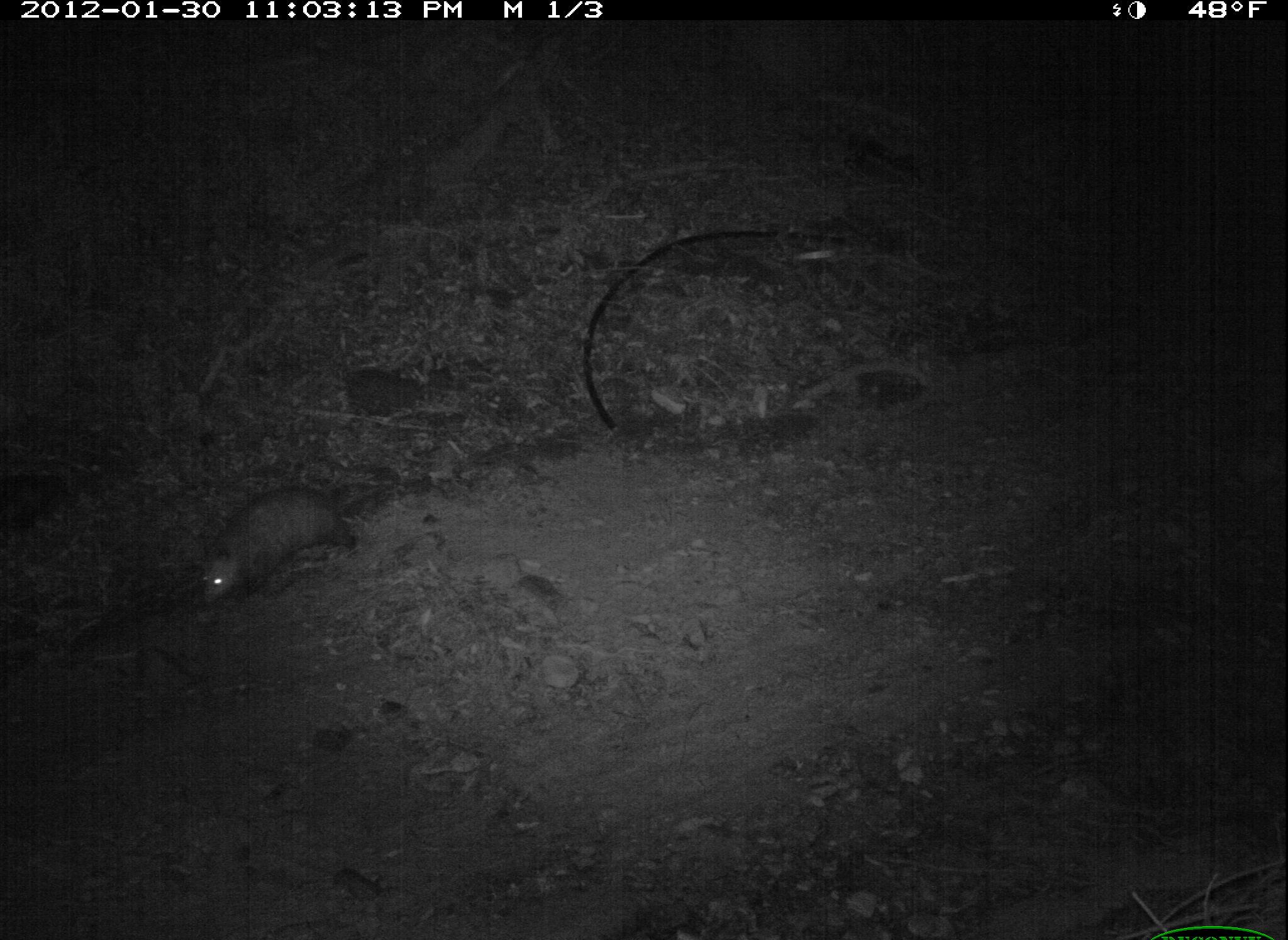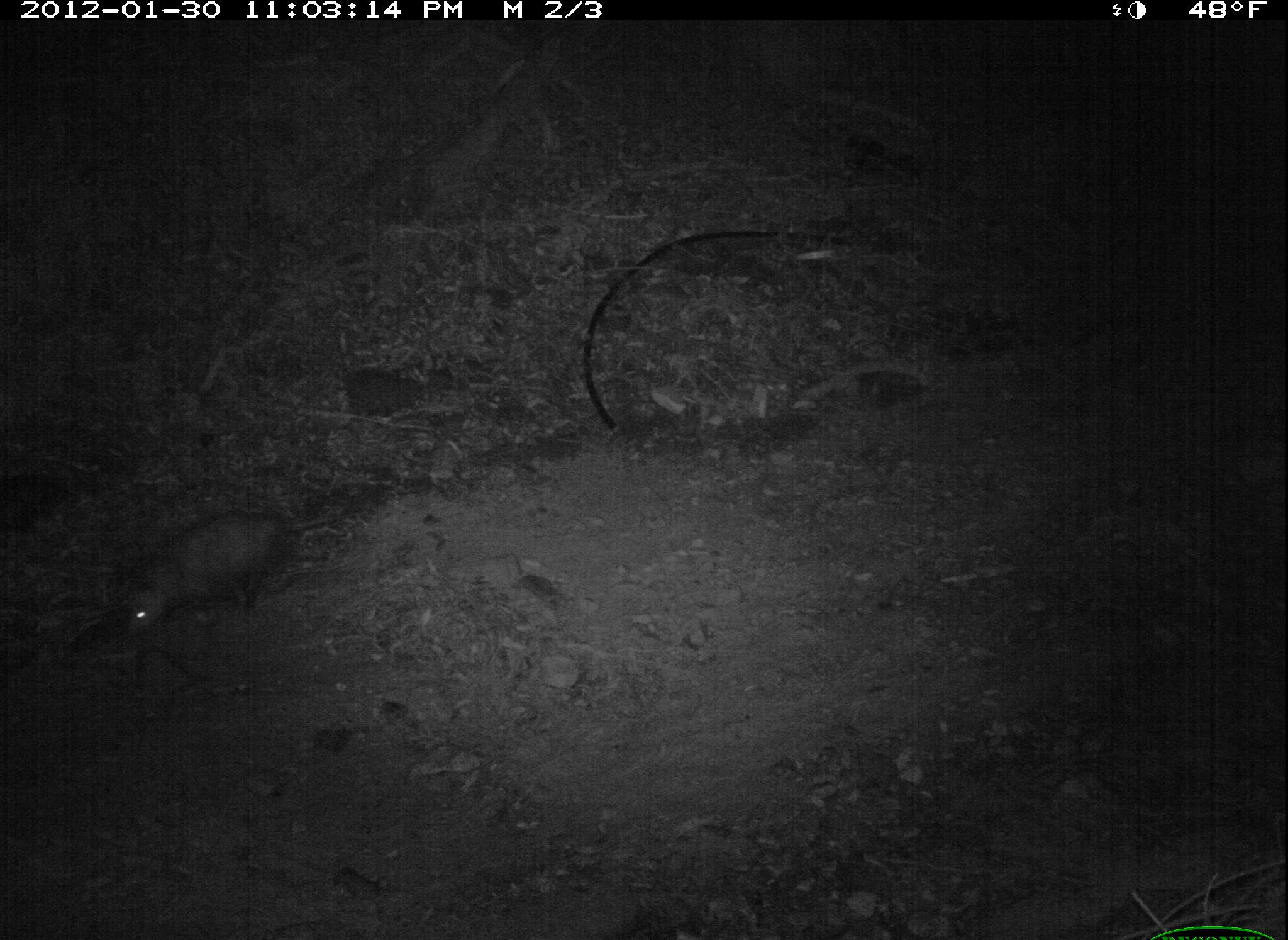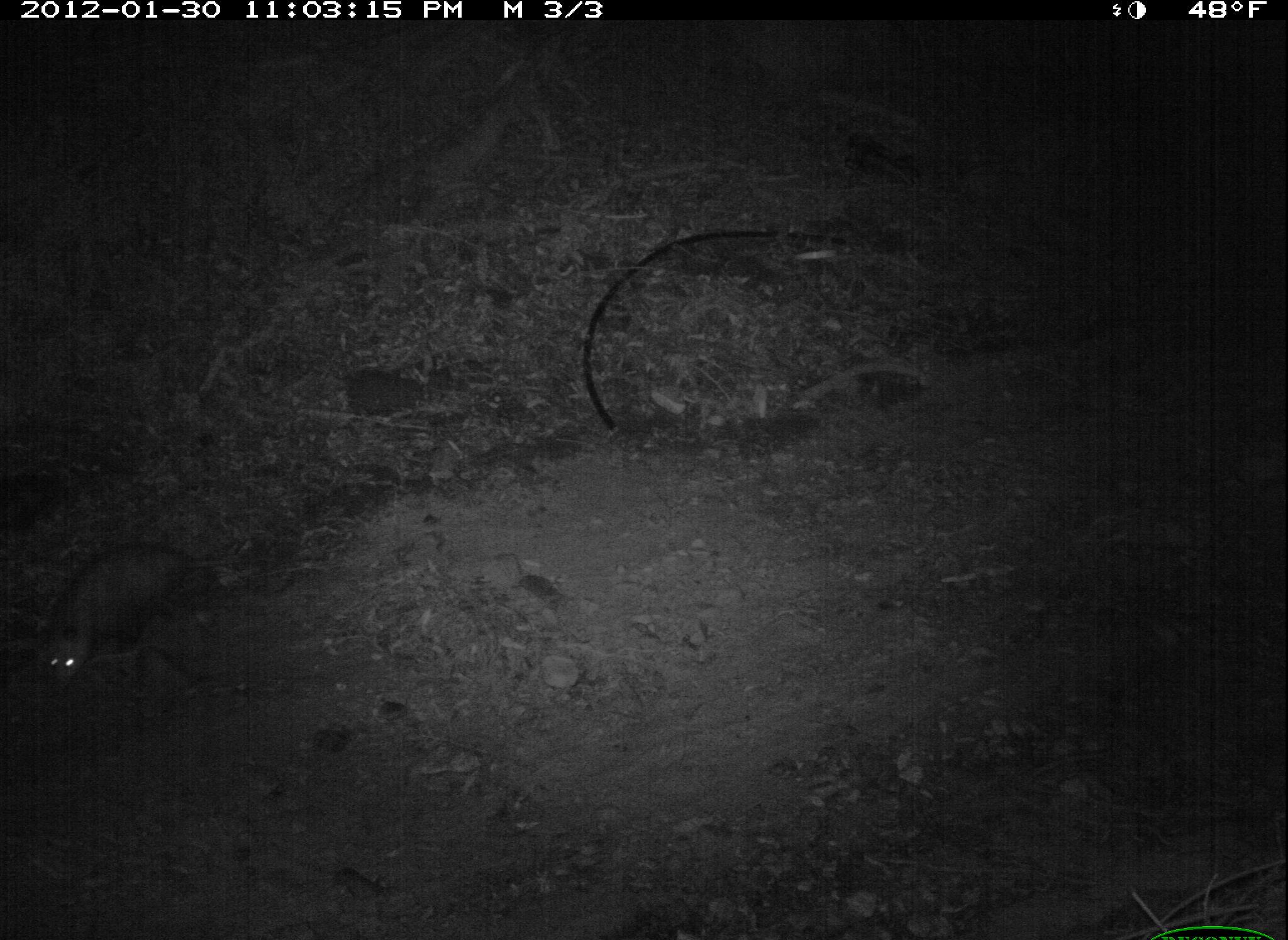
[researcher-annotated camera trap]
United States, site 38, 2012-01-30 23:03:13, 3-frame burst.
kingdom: Animalia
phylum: Chordata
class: Mammalia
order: Didelphimorphia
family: Didelphidae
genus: Didelphis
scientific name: Didelphis virginiana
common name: virginia opossum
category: opossum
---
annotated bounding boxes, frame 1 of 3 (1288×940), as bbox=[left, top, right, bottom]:
opossum: bbox=[171, 451, 391, 614]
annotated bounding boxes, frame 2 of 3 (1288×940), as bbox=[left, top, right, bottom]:
opossum: bbox=[89, 494, 338, 643]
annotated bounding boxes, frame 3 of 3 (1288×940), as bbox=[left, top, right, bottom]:
opossum: bbox=[29, 515, 237, 702]